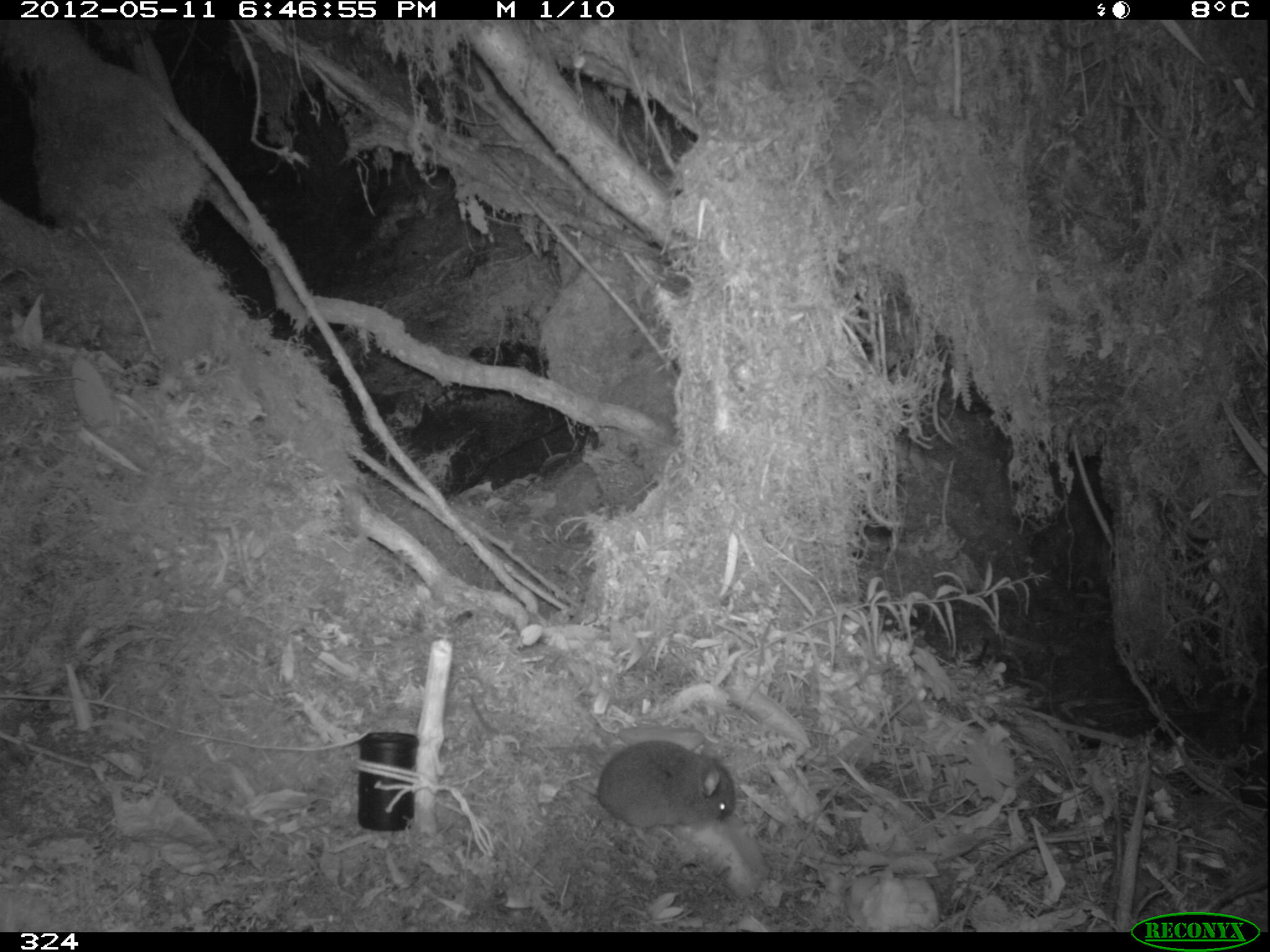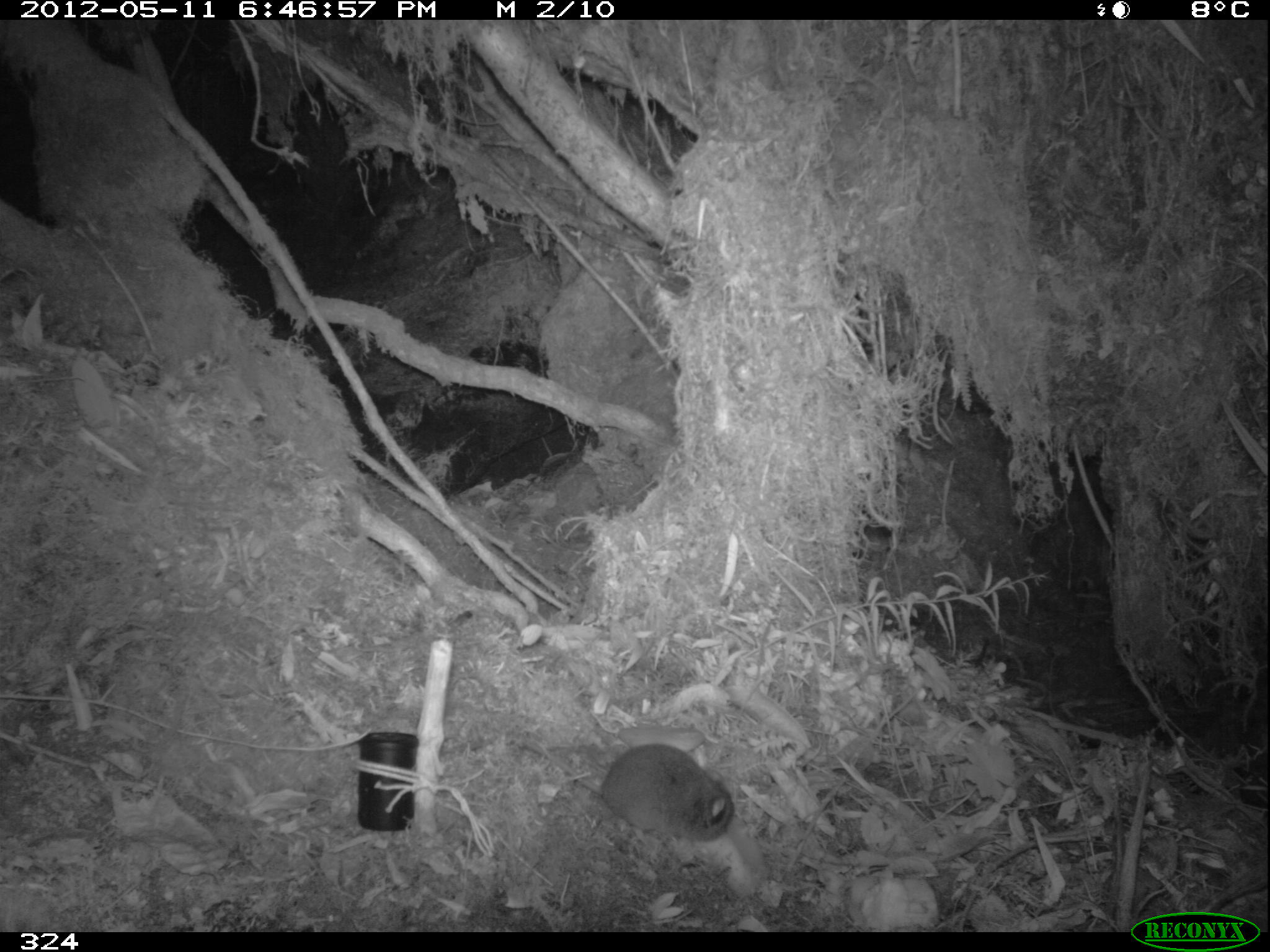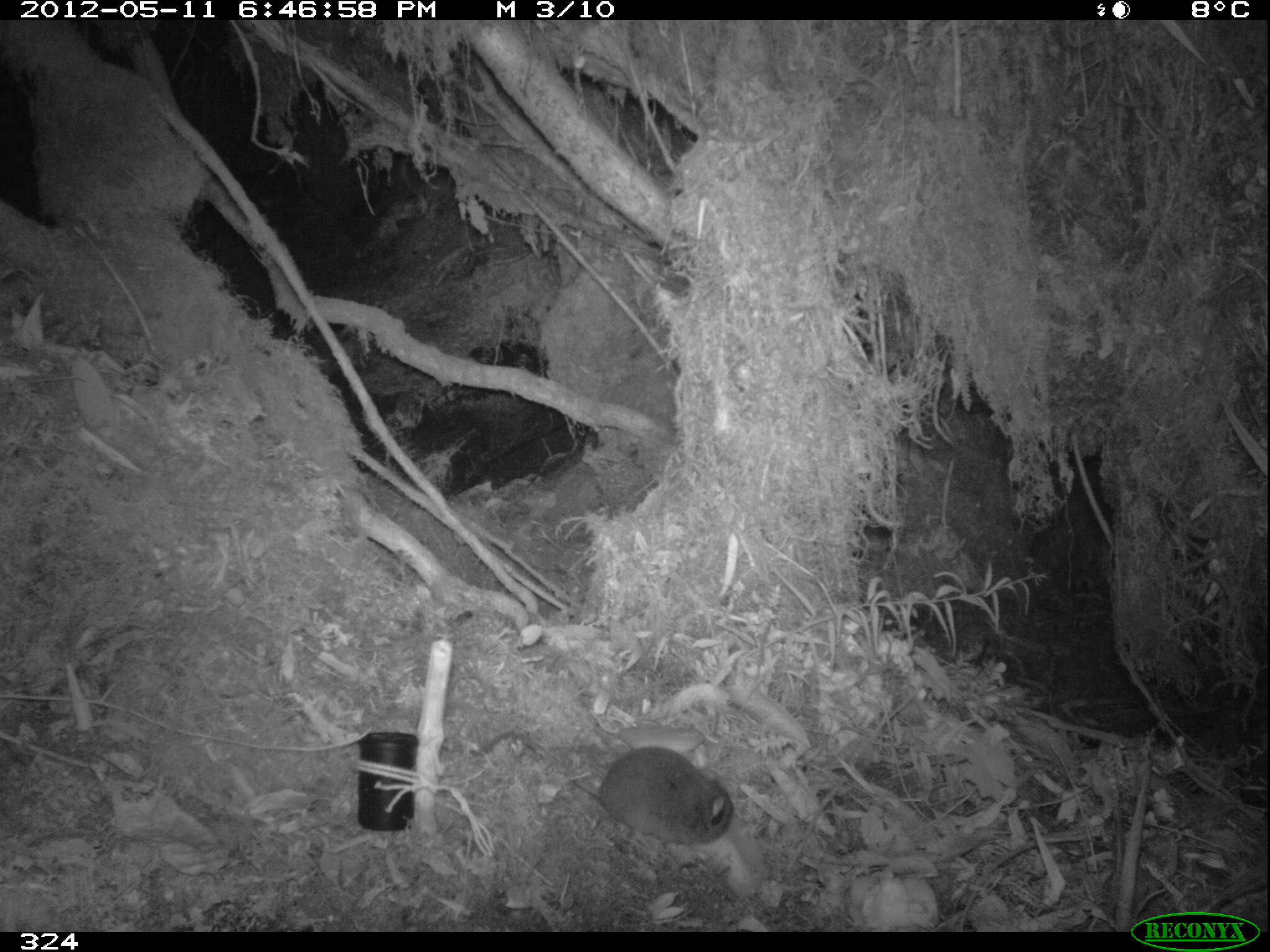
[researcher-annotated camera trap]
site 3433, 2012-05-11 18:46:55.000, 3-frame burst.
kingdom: Animalia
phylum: Chordata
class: Mammalia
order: Rodentia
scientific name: Rodentia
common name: rodents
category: unknown rodent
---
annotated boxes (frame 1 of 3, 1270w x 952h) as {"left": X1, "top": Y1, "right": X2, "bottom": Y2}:
unknown rodent: {"left": 465, "top": 692, "right": 735, "bottom": 829}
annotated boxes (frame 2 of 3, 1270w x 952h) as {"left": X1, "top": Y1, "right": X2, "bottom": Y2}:
unknown rodent: {"left": 522, "top": 736, "right": 735, "bottom": 843}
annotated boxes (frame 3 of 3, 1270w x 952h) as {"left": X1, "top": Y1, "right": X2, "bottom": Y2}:
unknown rodent: {"left": 475, "top": 731, "right": 735, "bottom": 845}